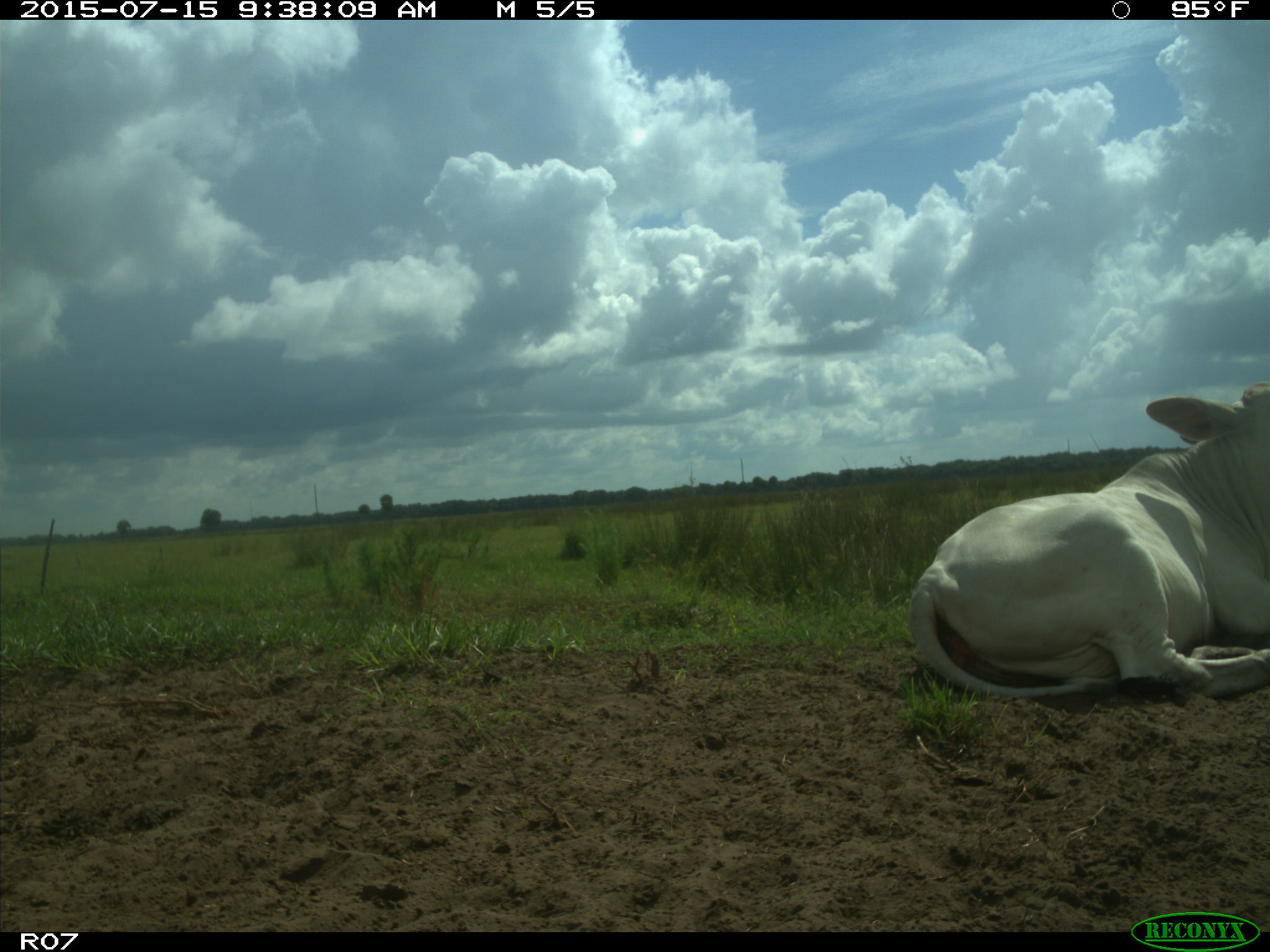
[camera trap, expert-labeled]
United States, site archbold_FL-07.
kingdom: Animalia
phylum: Chordata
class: Mammalia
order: Artiodactyla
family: Bovidae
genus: Bos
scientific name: Bos taurus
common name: domestic cow